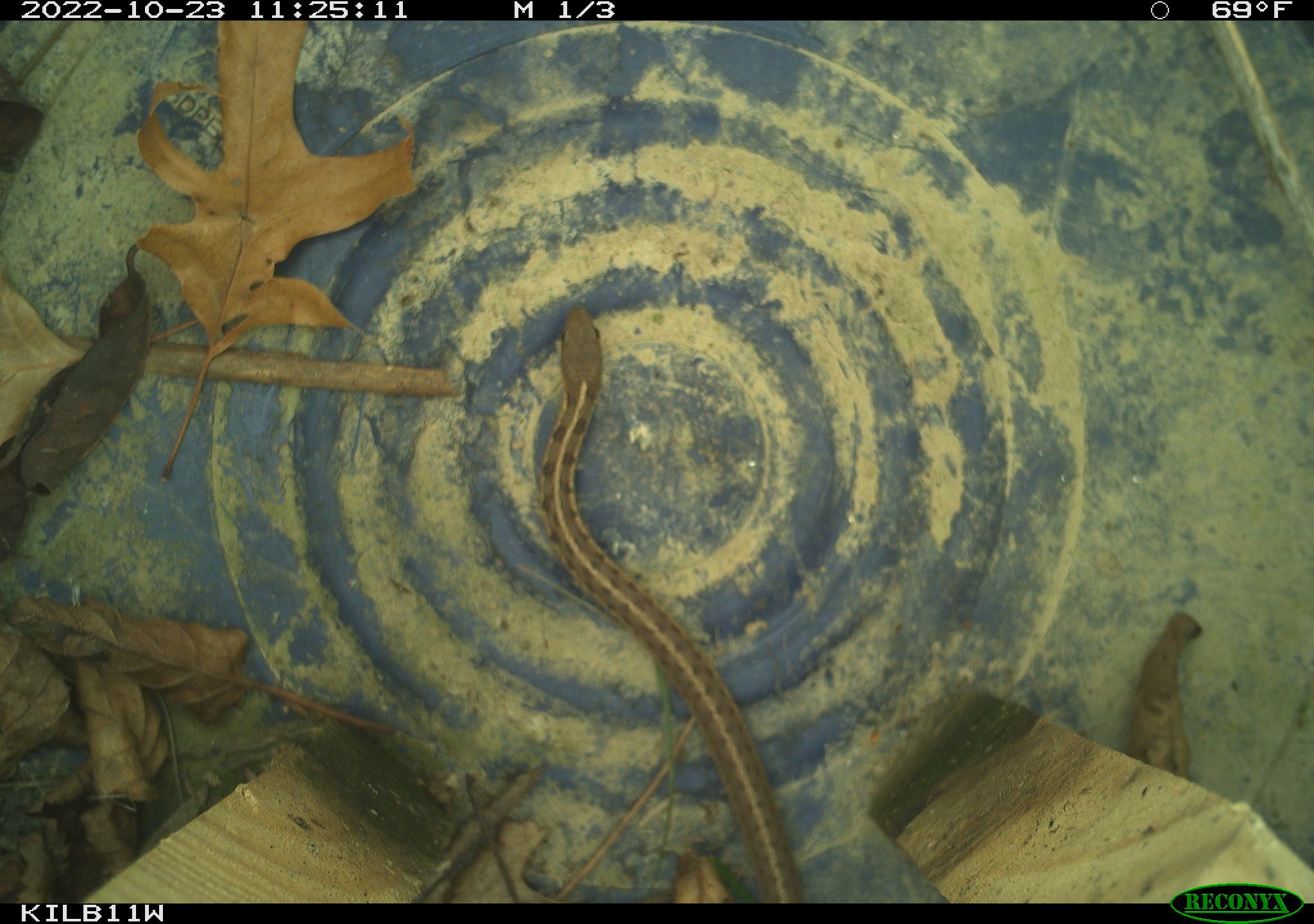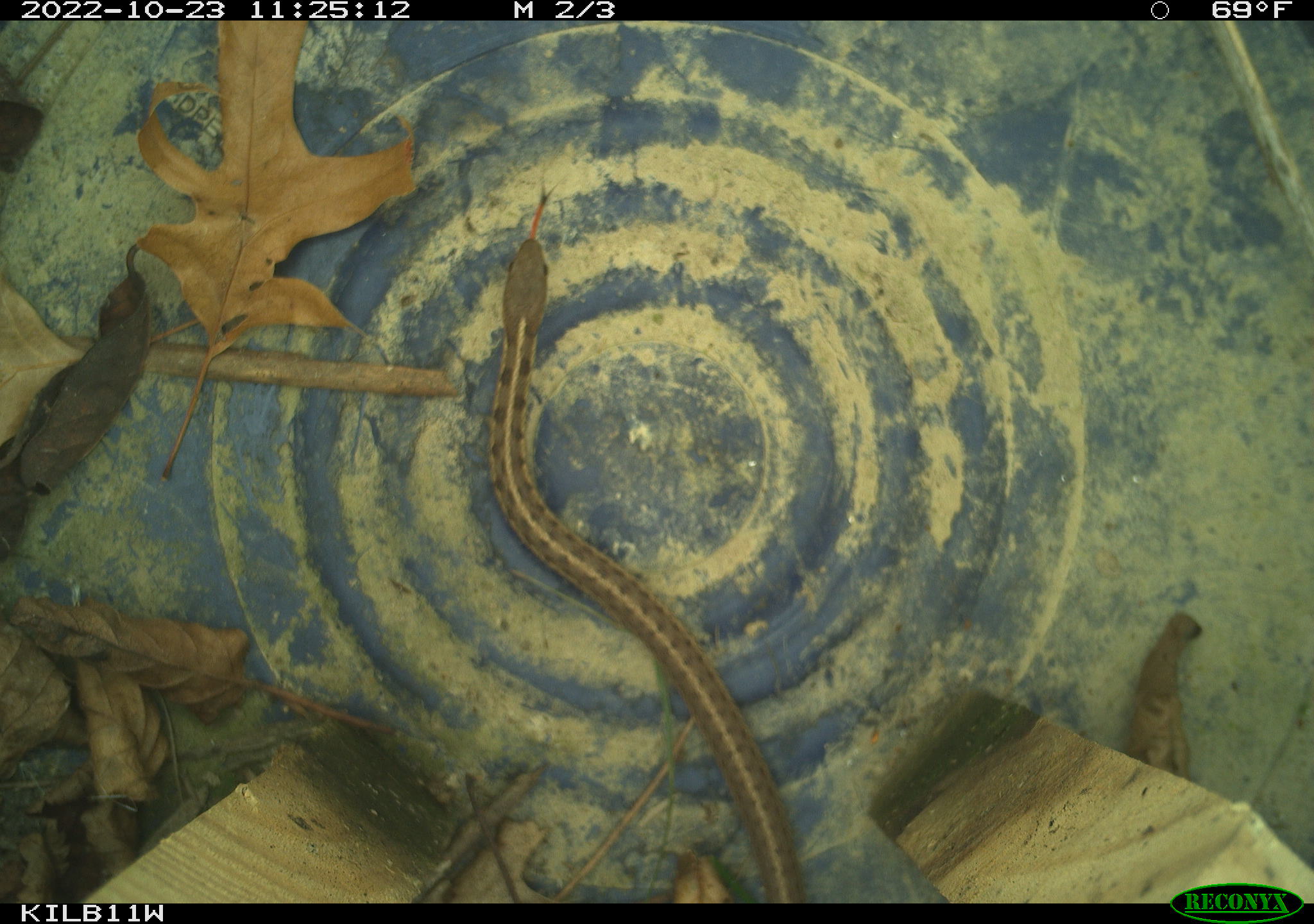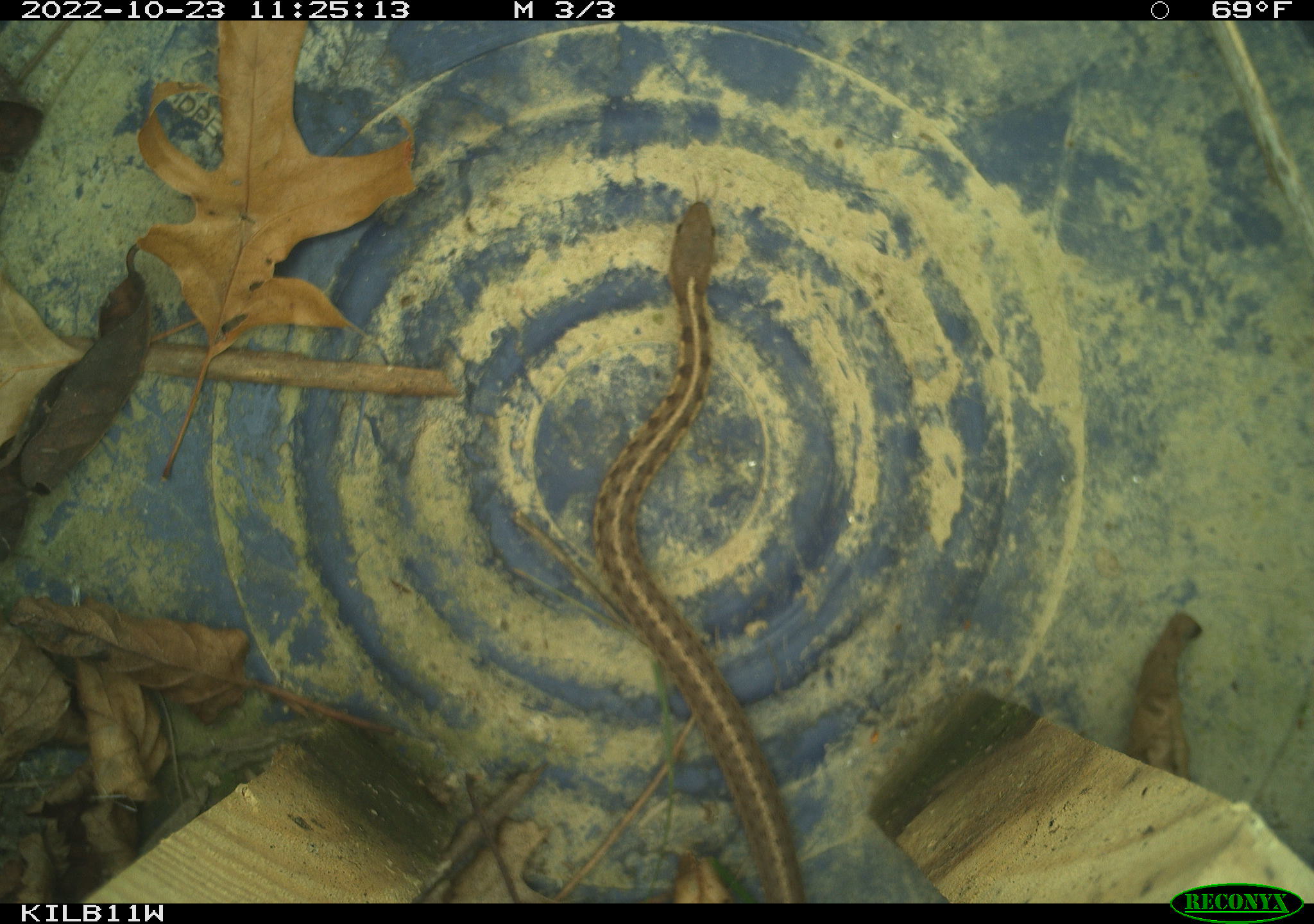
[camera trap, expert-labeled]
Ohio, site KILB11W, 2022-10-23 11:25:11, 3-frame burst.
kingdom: Animalia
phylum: Chordata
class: Reptilia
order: Squamata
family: Colubridae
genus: Thamnophis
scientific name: Thamnophis sirtalis sirtalis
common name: eastern gartersnake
Eastern gartersnake (Thamnophis sirtalis sirtalis).